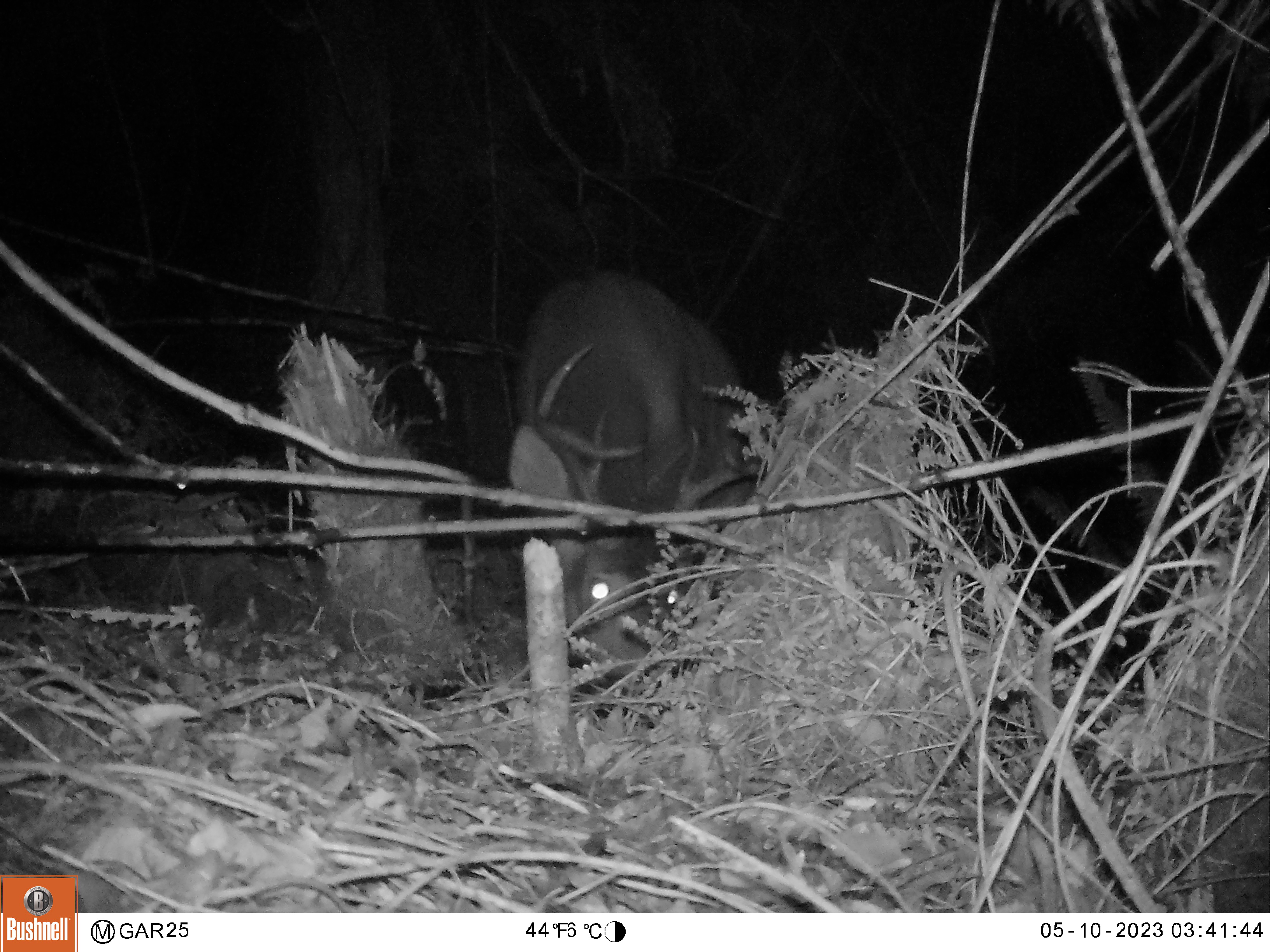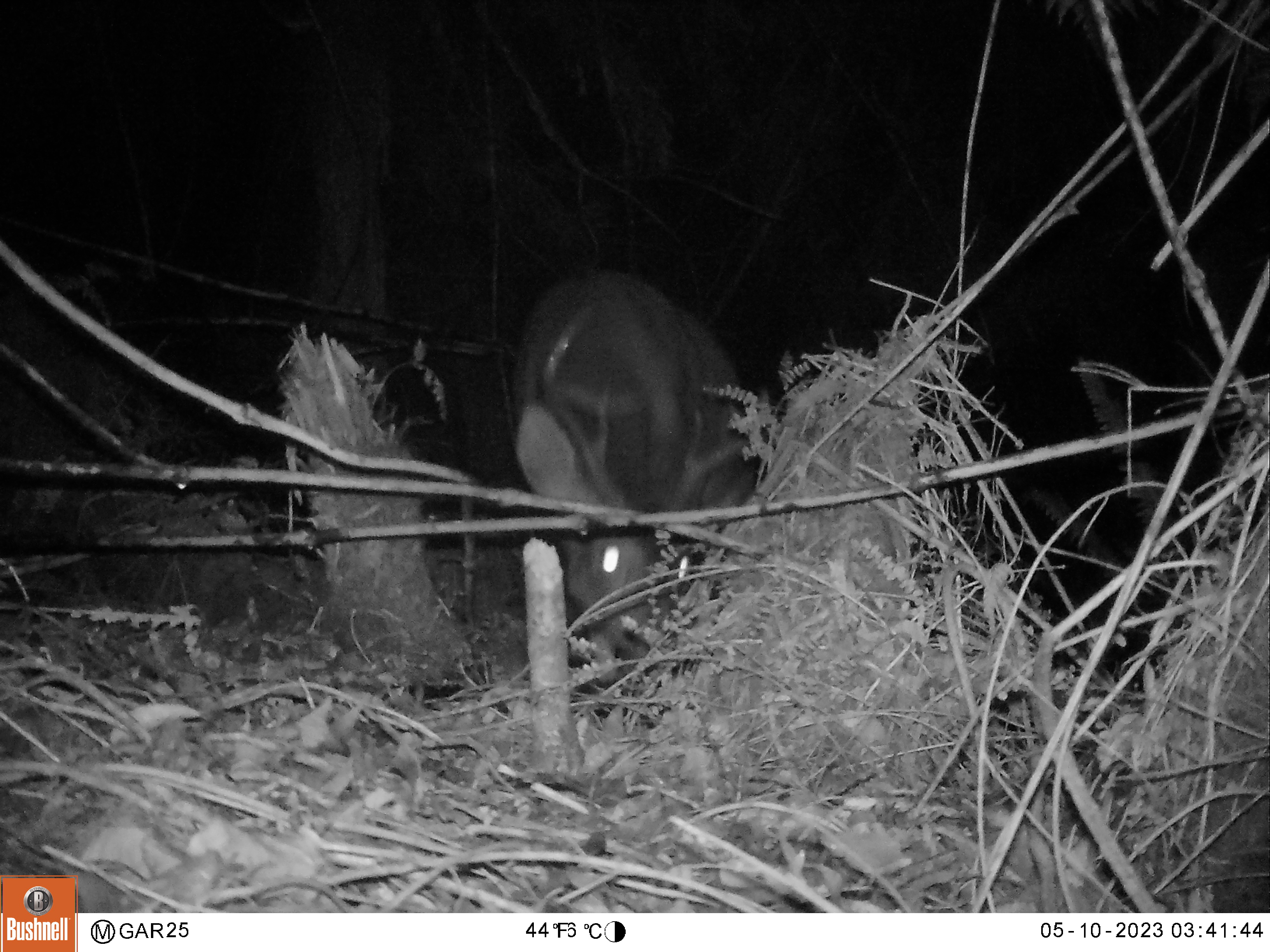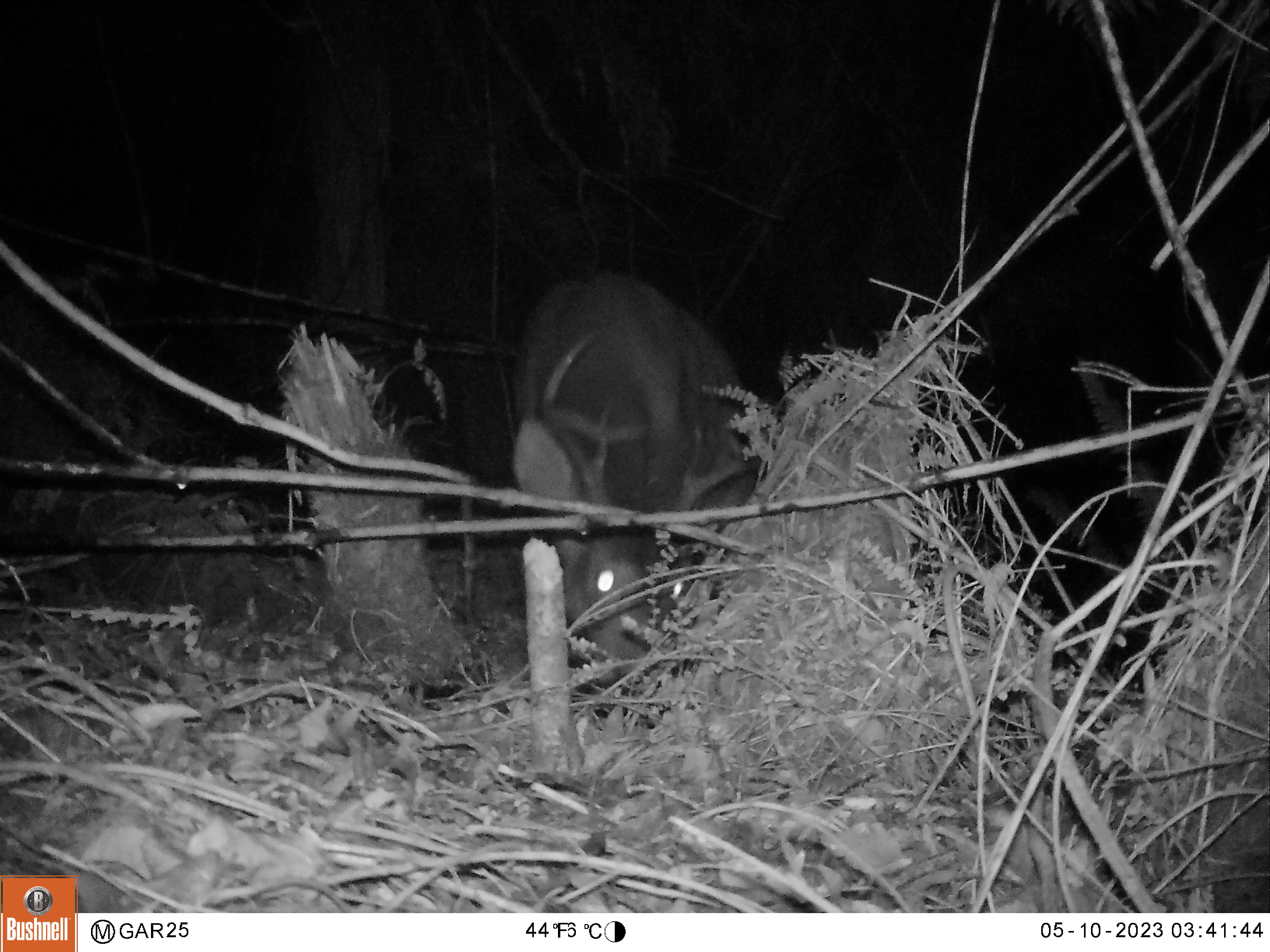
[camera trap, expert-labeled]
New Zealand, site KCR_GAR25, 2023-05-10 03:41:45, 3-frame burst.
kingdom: Animalia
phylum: Chordata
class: Mammalia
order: Artiodactyla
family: Cervidae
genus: Odocoileus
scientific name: Odocoileus virginianus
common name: white-tailed deer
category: white tailed deer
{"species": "white tailed deer (white-tailed deer) (Odocoileus virginianus)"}